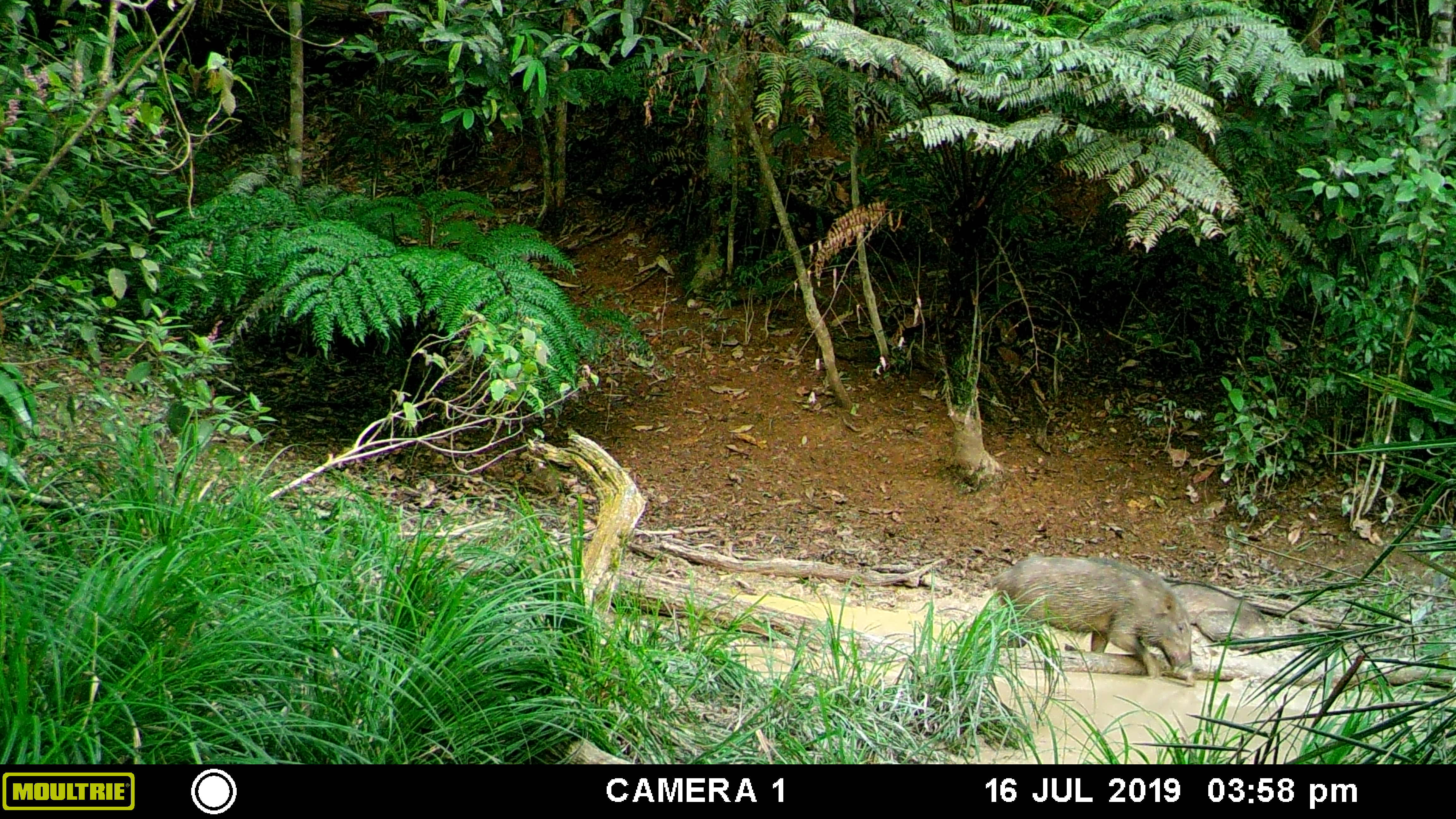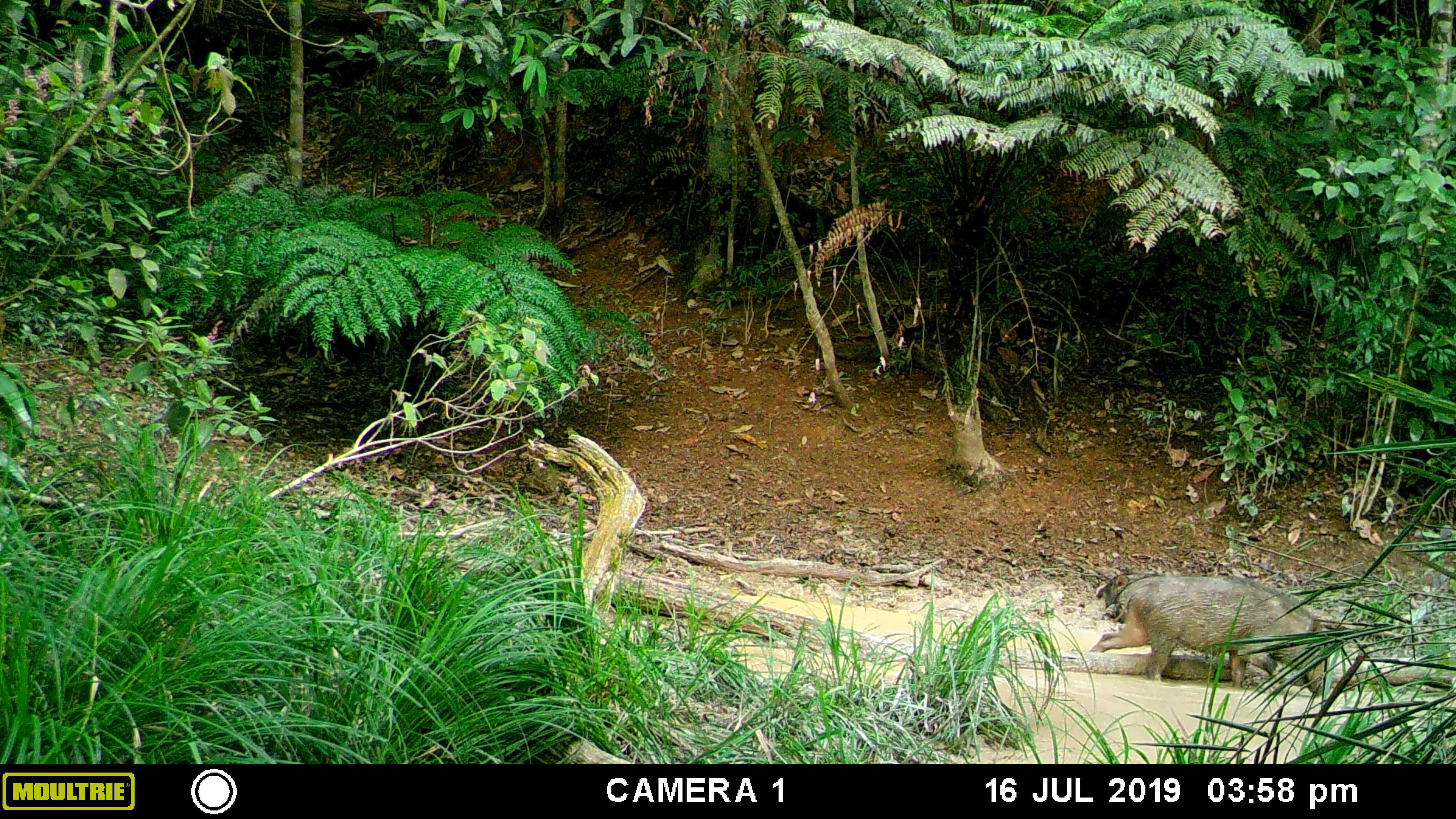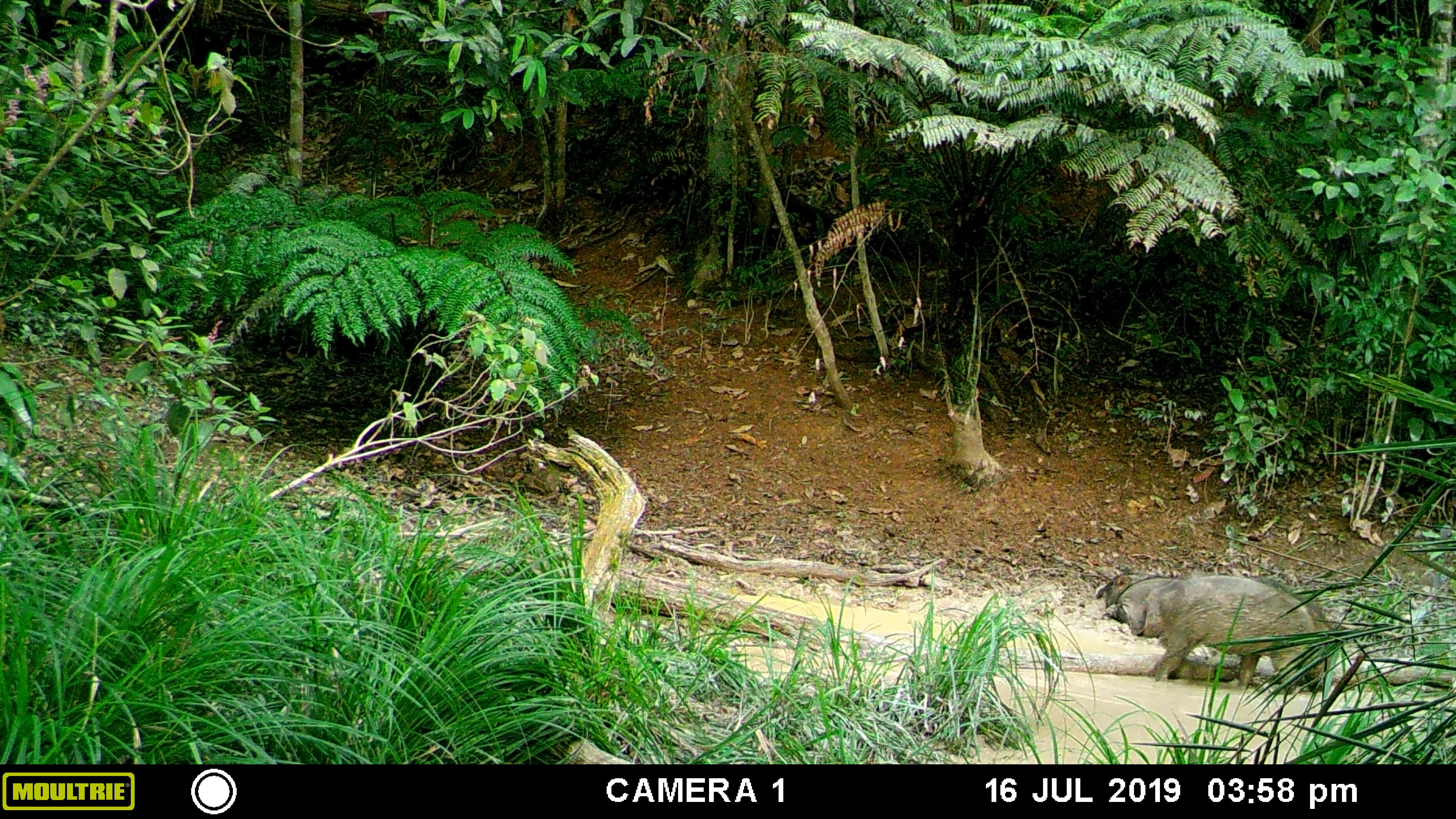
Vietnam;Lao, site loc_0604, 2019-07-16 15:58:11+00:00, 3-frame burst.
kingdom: Animalia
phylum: Chordata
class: Mammalia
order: Artiodactyla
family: Suidae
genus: Sus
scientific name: Sus scrofa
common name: eurasian wild pig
Eurasian wild pig (Sus scrofa). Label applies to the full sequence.